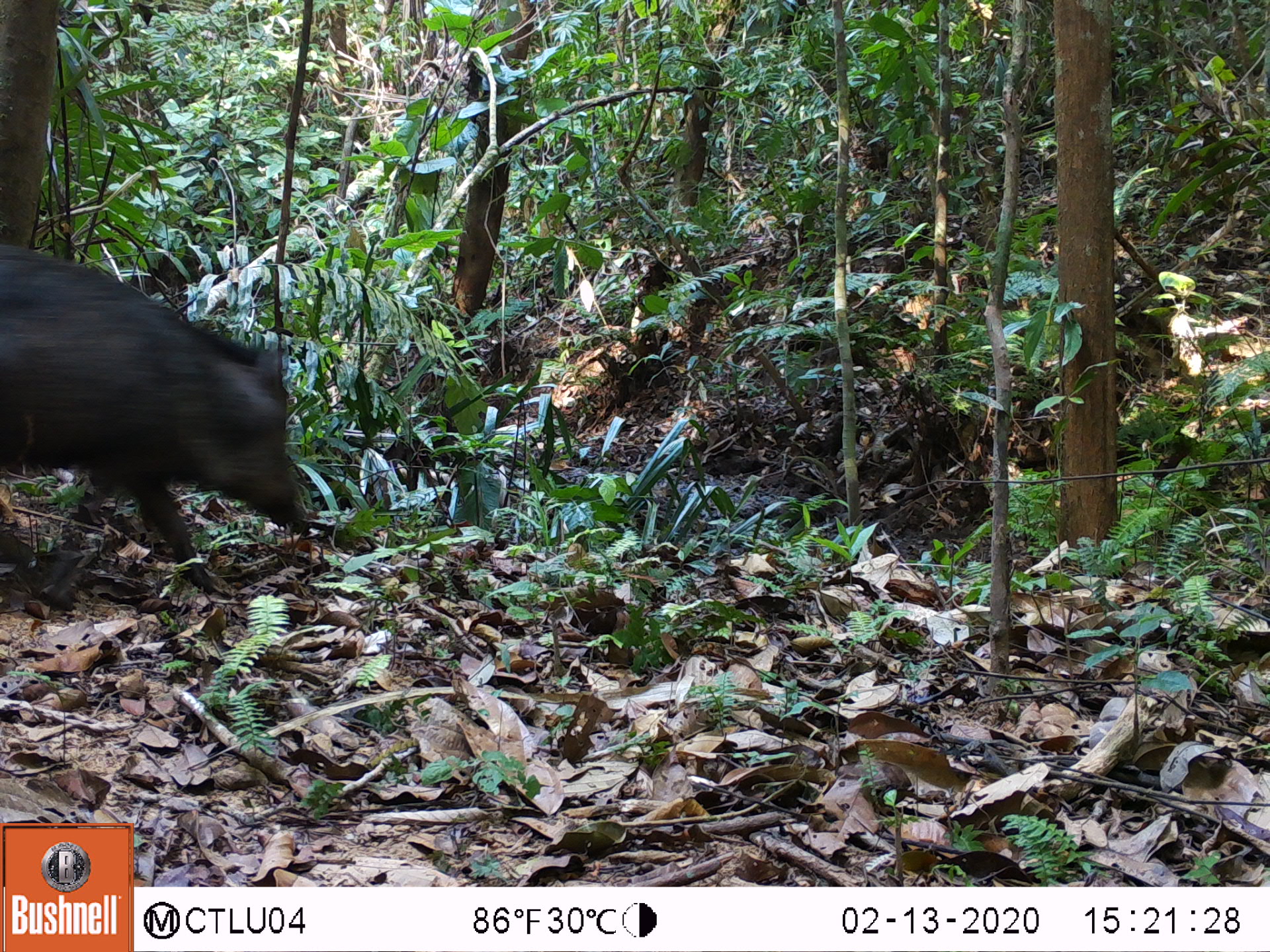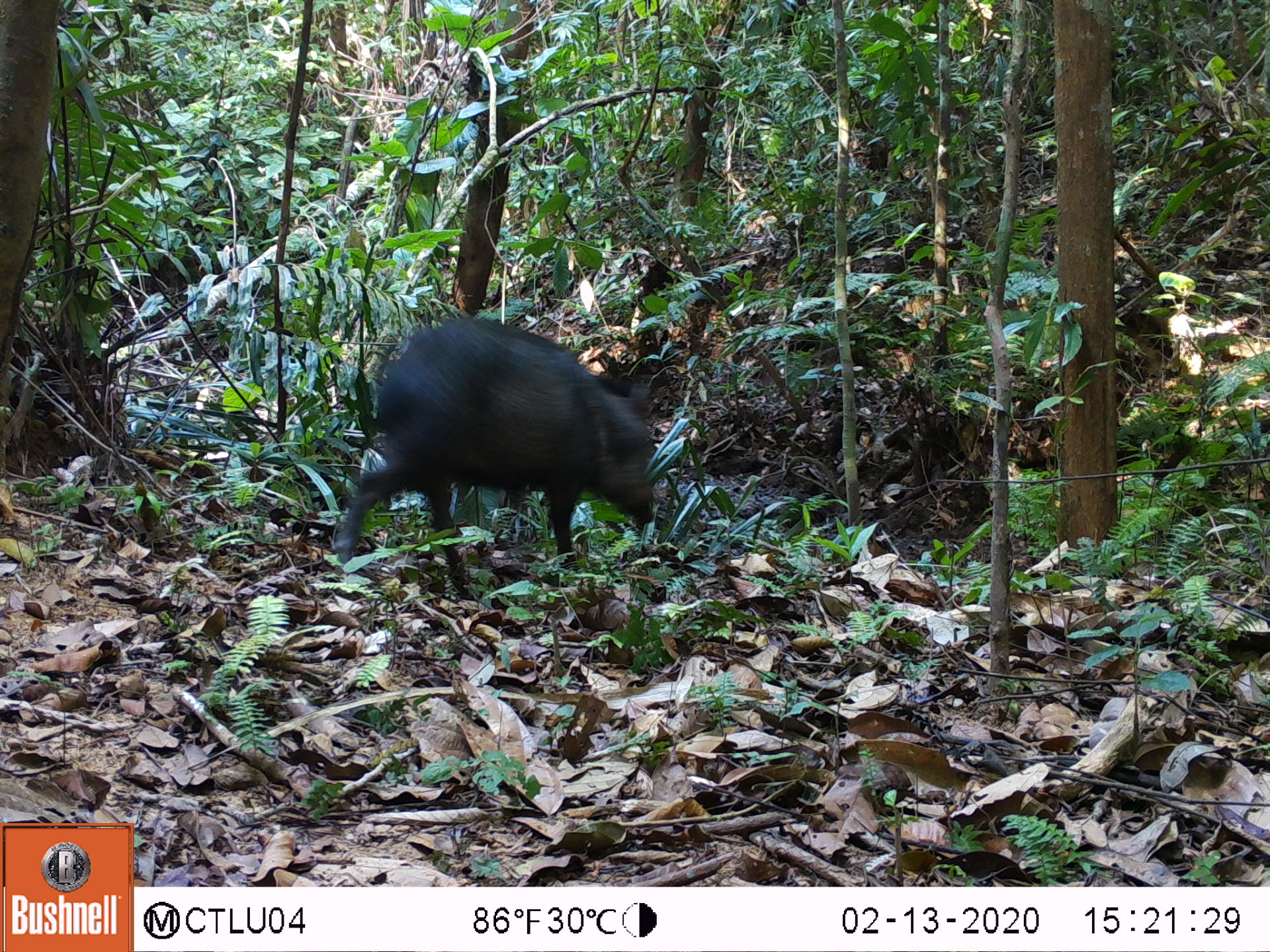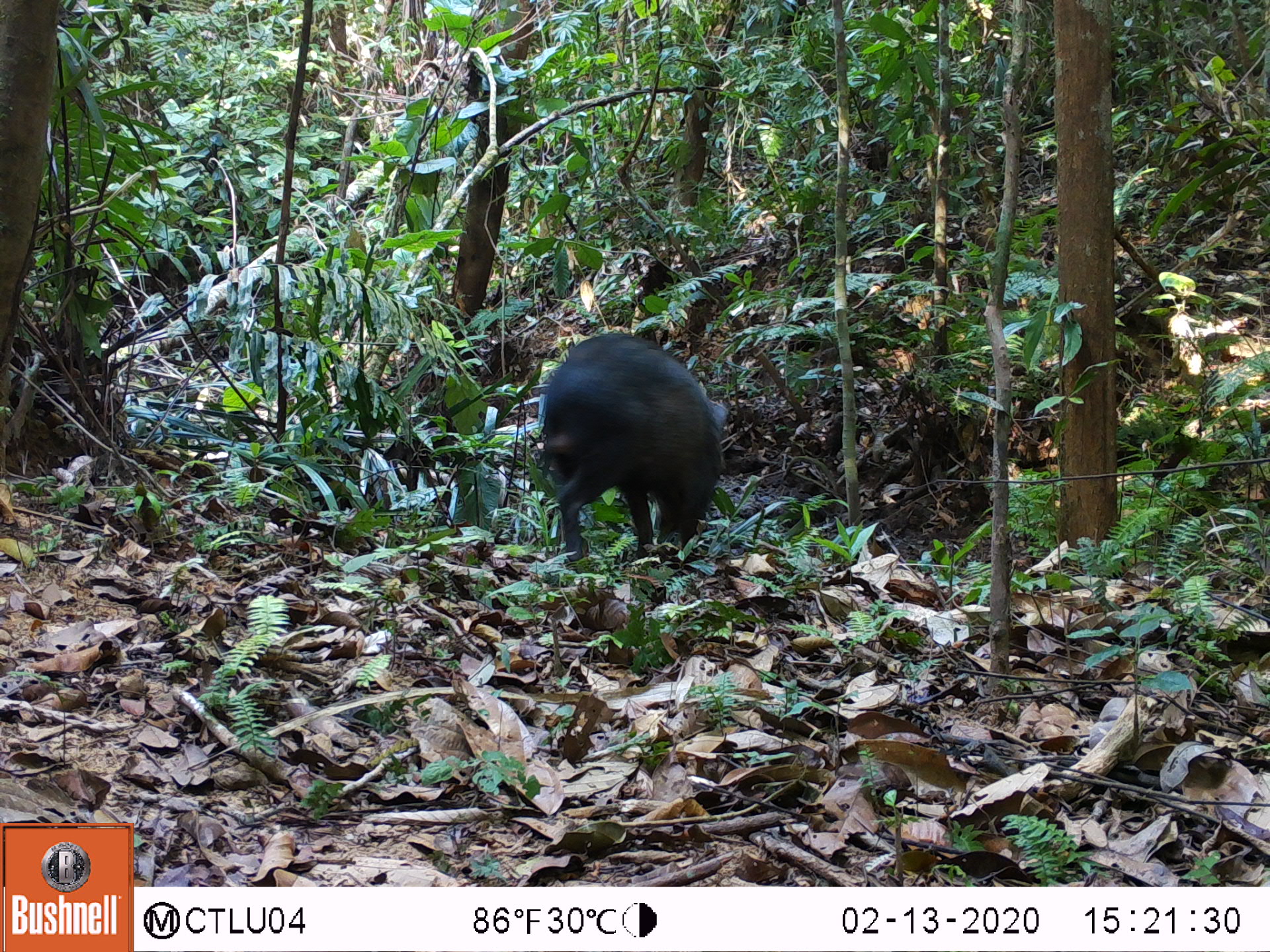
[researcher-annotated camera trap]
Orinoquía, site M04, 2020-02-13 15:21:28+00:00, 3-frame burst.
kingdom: Animalia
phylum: Chordata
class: Mammalia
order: Artiodactyla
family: Tayassuidae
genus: Pecari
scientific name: Pecari tajacu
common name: collared peccary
Collared peccary (Pecari tajacu).